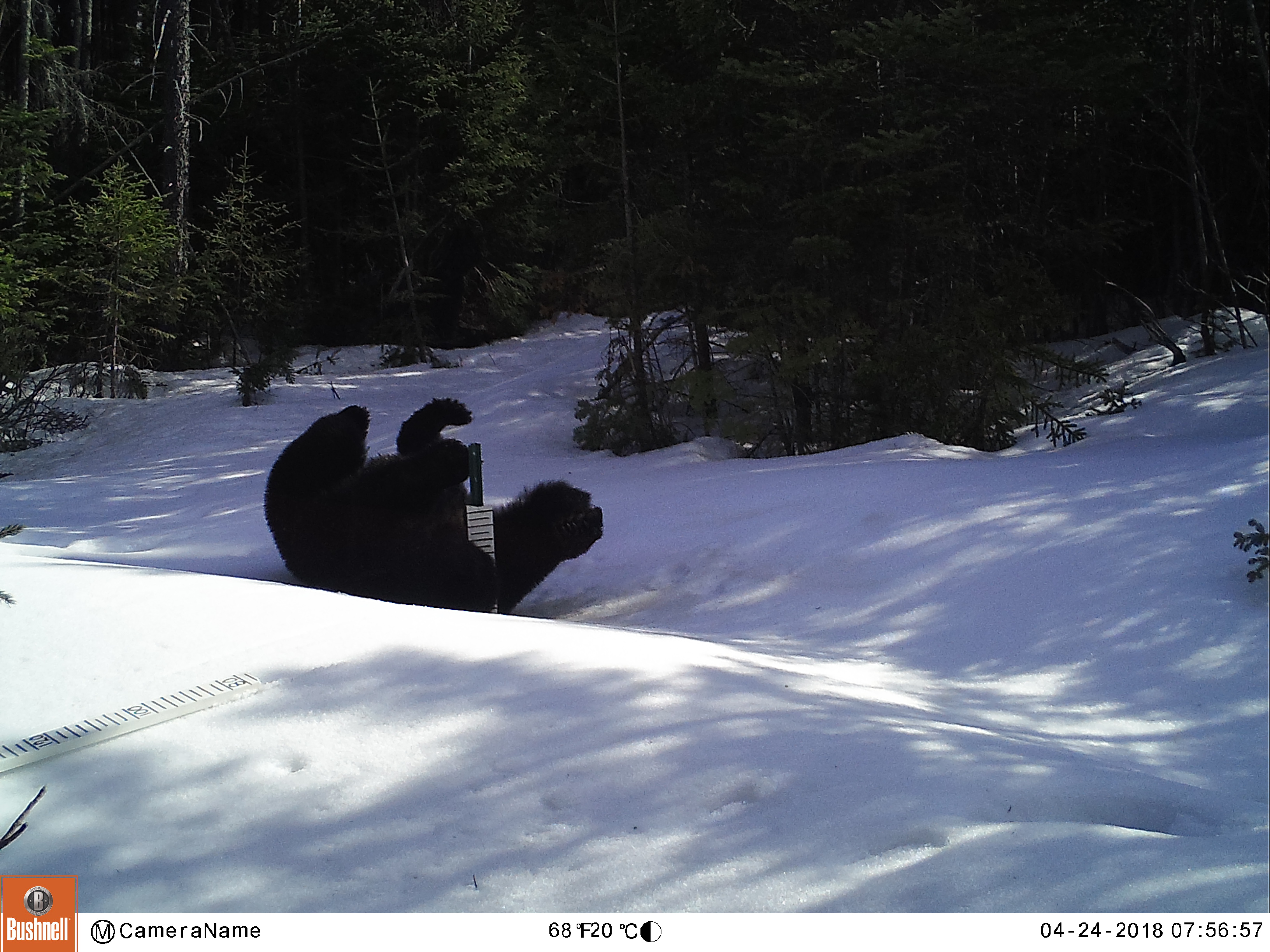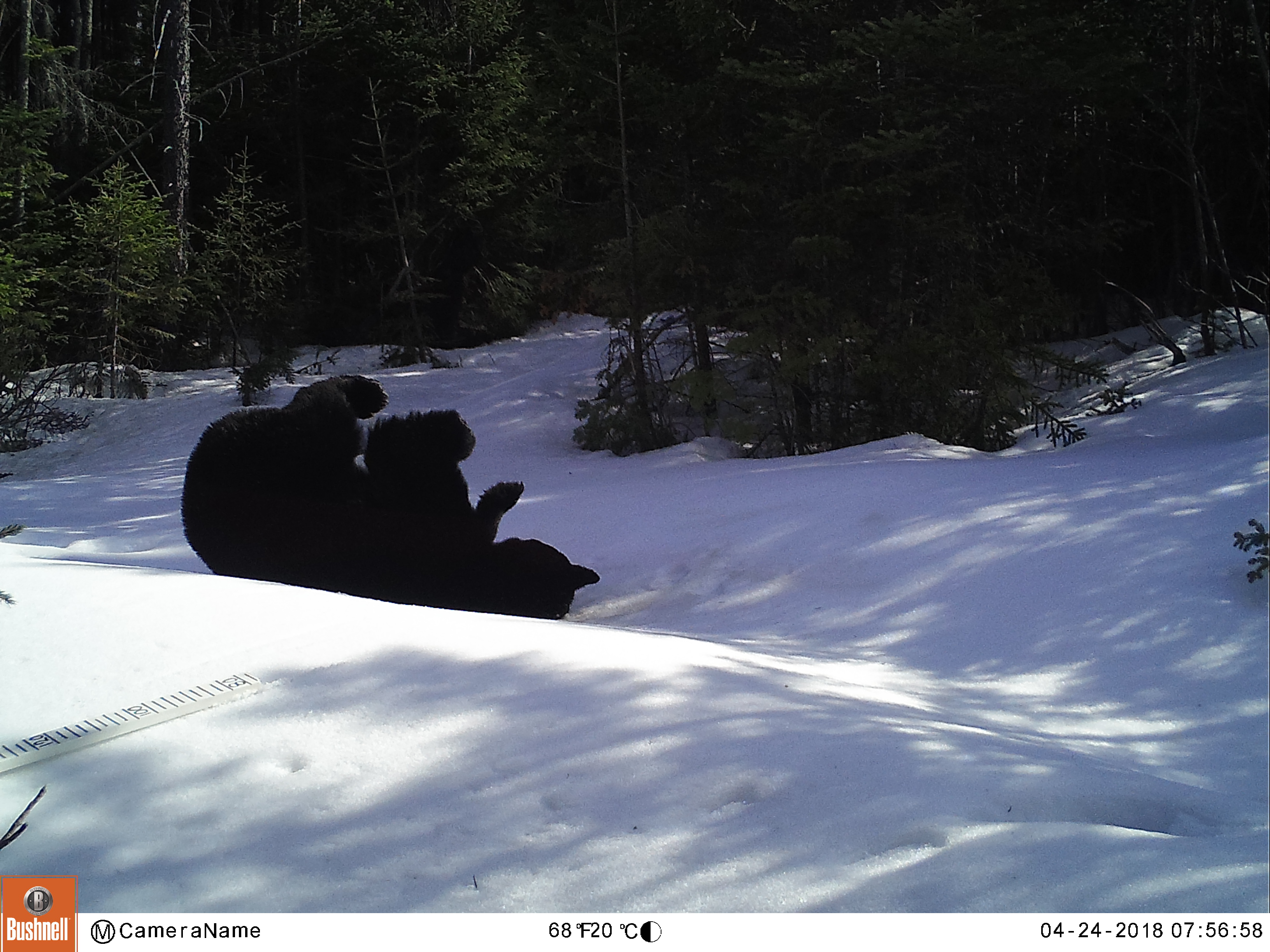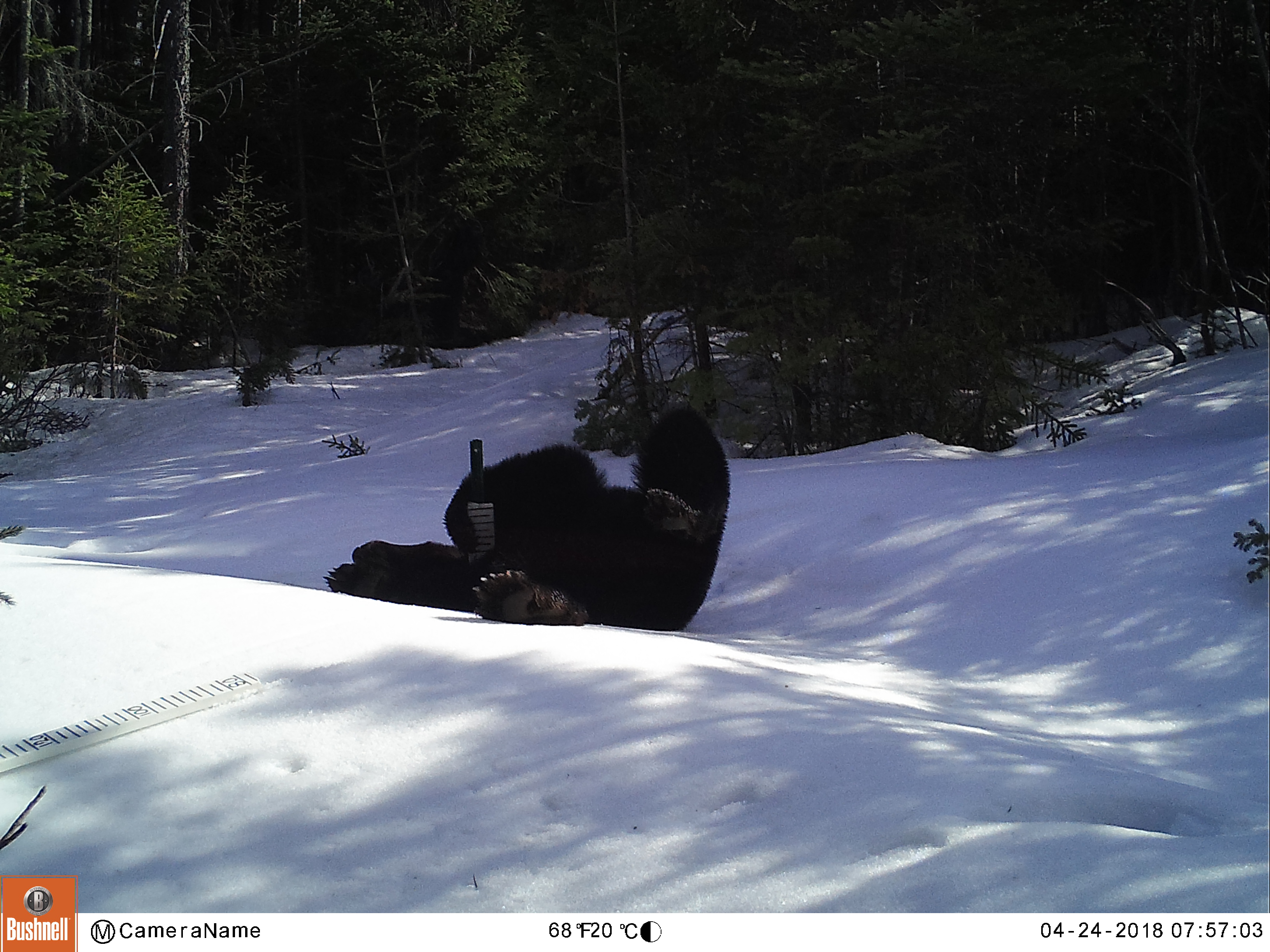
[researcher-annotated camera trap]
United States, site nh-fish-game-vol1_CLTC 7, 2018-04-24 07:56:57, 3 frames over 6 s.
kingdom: Animalia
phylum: Chordata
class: Mammalia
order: Carnivora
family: Ursidae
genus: Ursus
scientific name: Ursus americanus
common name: black bear